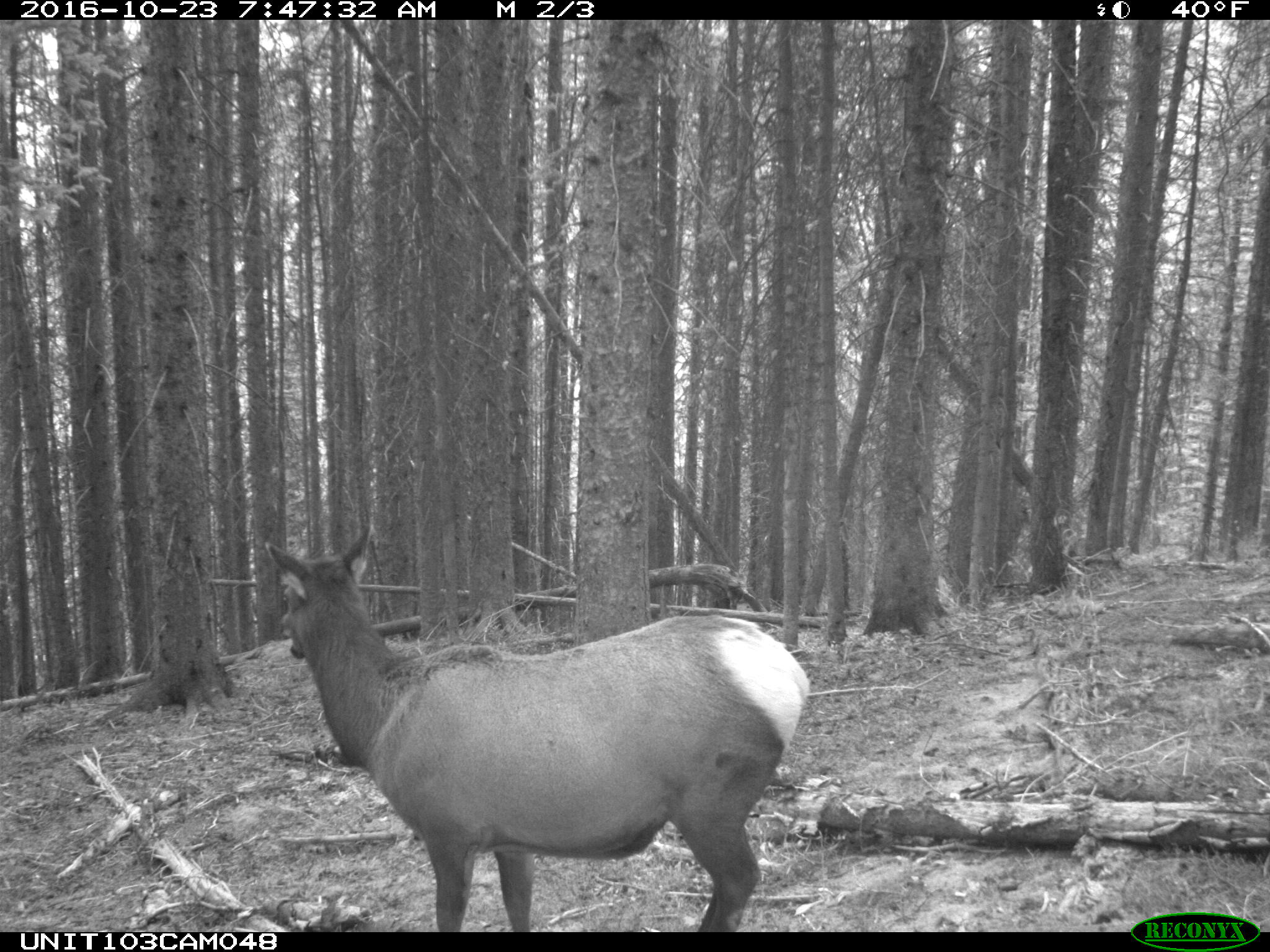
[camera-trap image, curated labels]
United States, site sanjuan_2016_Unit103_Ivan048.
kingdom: Animalia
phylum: Chordata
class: Mammalia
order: Artiodactyla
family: Cervidae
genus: Cervus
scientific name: Cervus elaphus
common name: red deer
Cervus elaphus (red deer).